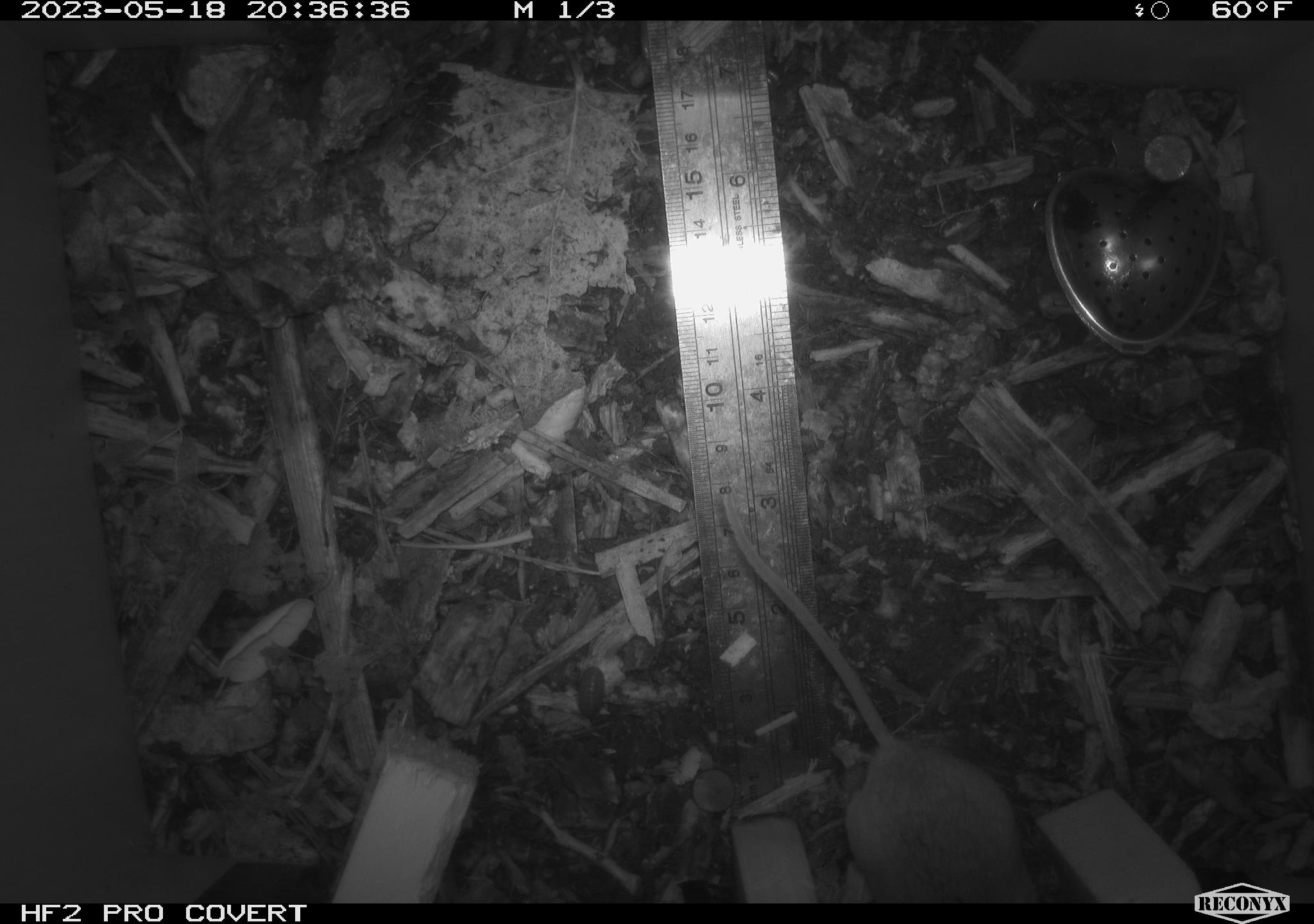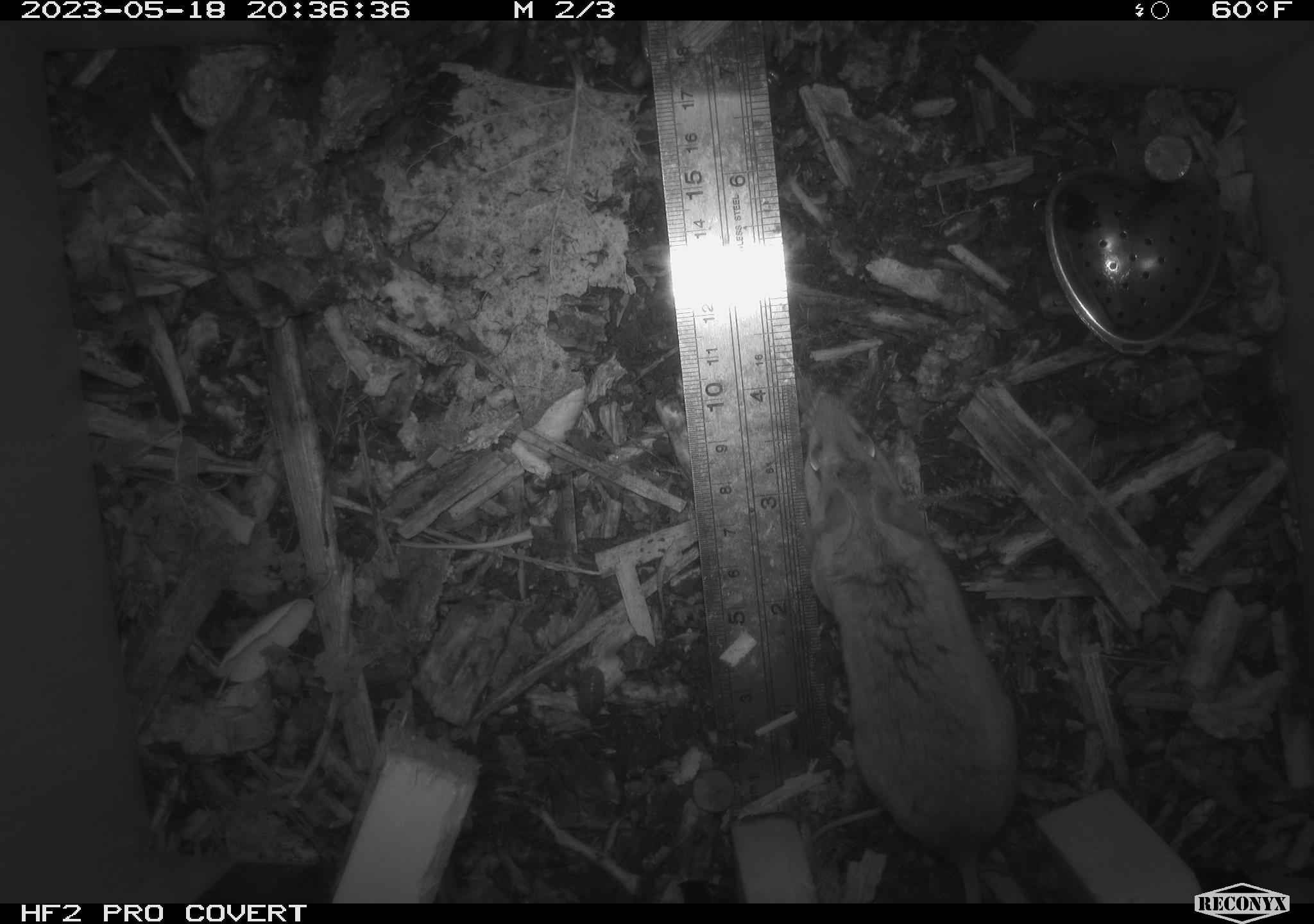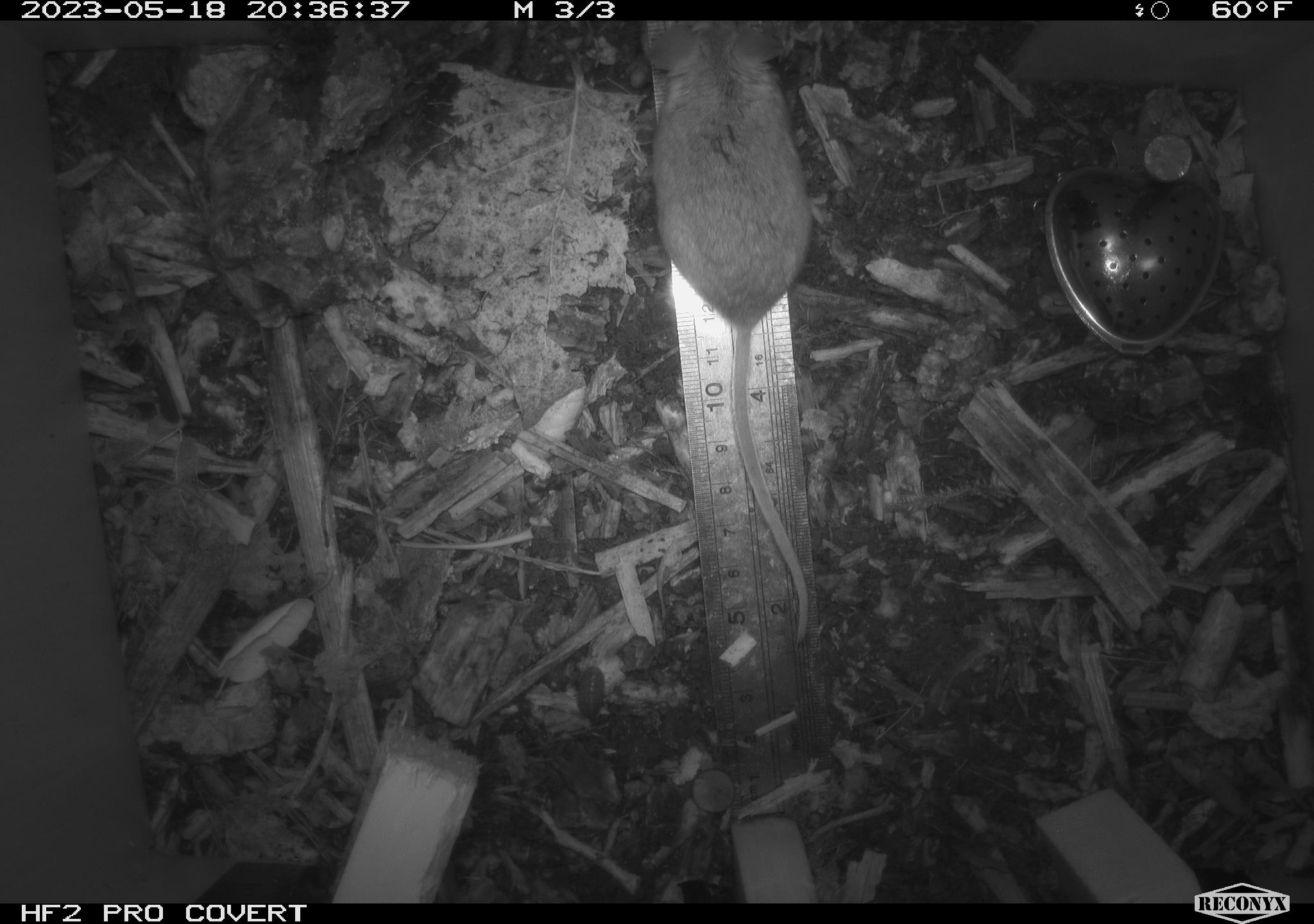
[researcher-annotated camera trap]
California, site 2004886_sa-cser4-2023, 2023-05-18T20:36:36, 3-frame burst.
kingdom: Animalia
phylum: Chordata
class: Mammalia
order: Rodentia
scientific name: Rodentia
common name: mouse species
Mouse species (Rodentia).